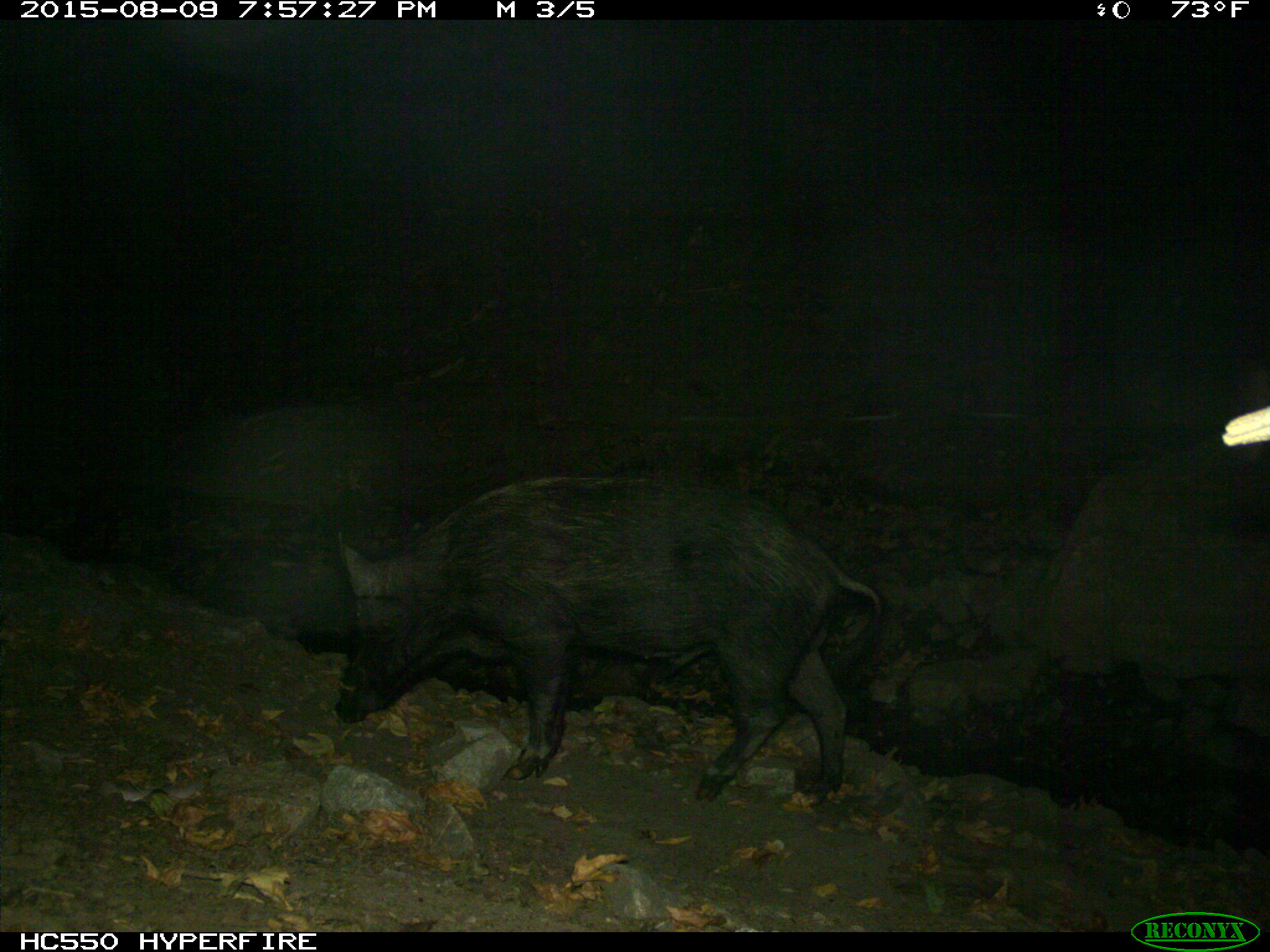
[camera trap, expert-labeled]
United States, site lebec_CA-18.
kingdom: Animalia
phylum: Chordata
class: Mammalia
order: Artiodactyla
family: Suidae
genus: Sus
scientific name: Sus scrofa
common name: wild boar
Sus scrofa (wild boar).